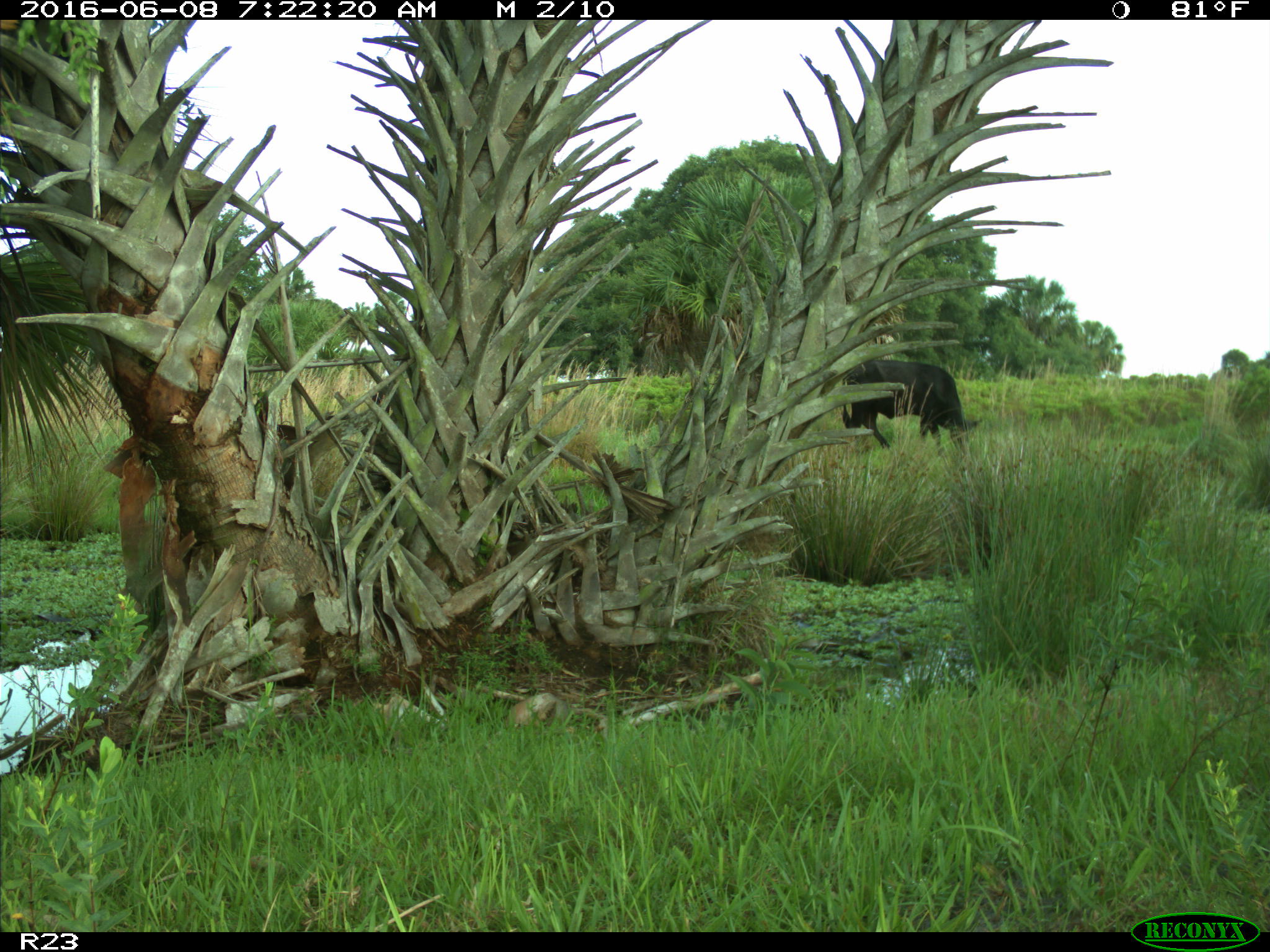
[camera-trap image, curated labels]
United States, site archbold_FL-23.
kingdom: Animalia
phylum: Chordata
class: Mammalia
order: Artiodactyla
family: Bovidae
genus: Bos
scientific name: Bos taurus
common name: domestic cow